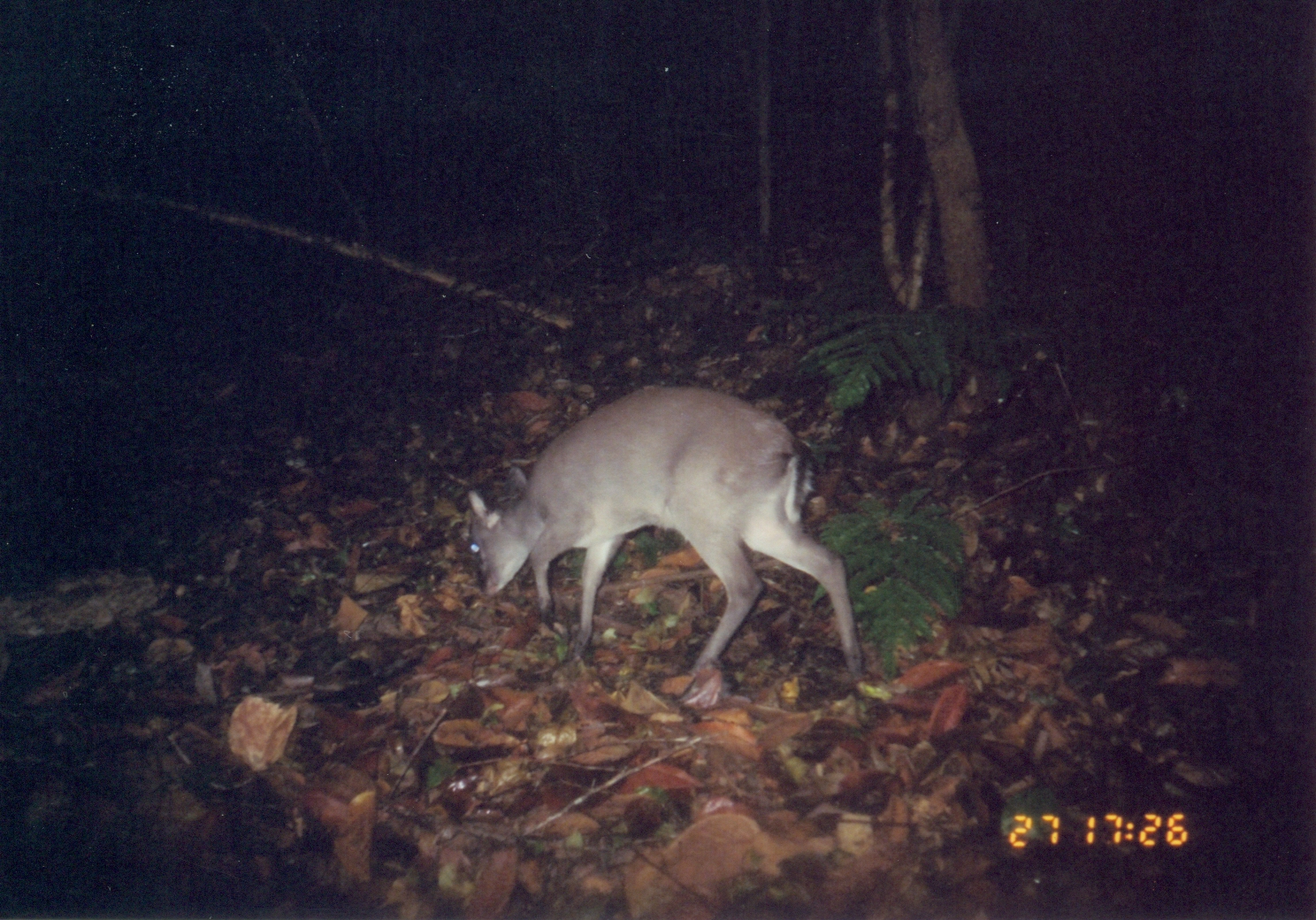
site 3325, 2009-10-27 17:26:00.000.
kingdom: Animalia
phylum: Chordata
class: Mammalia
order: Artiodactyla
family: Bovidae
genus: Philantomba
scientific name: Philantomba monticola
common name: blue duiker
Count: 1.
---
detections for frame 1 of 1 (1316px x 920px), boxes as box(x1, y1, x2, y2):
philantomba monticola: box(465, 381, 864, 697)